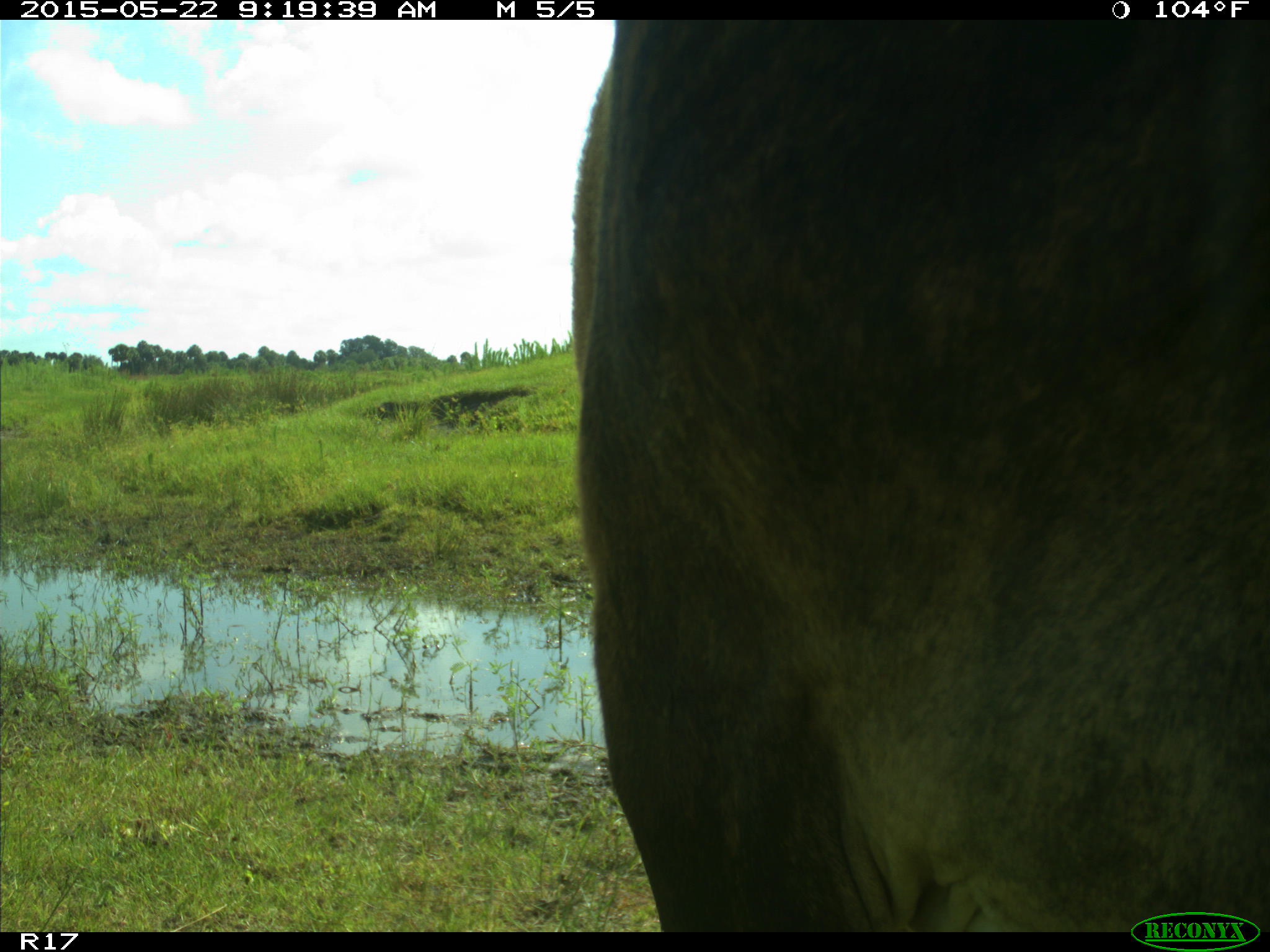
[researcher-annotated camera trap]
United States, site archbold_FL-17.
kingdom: Animalia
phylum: Chordata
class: Mammalia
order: Artiodactyla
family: Bovidae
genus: Bos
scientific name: Bos taurus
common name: domestic cow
Bos taurus (domestic cow).